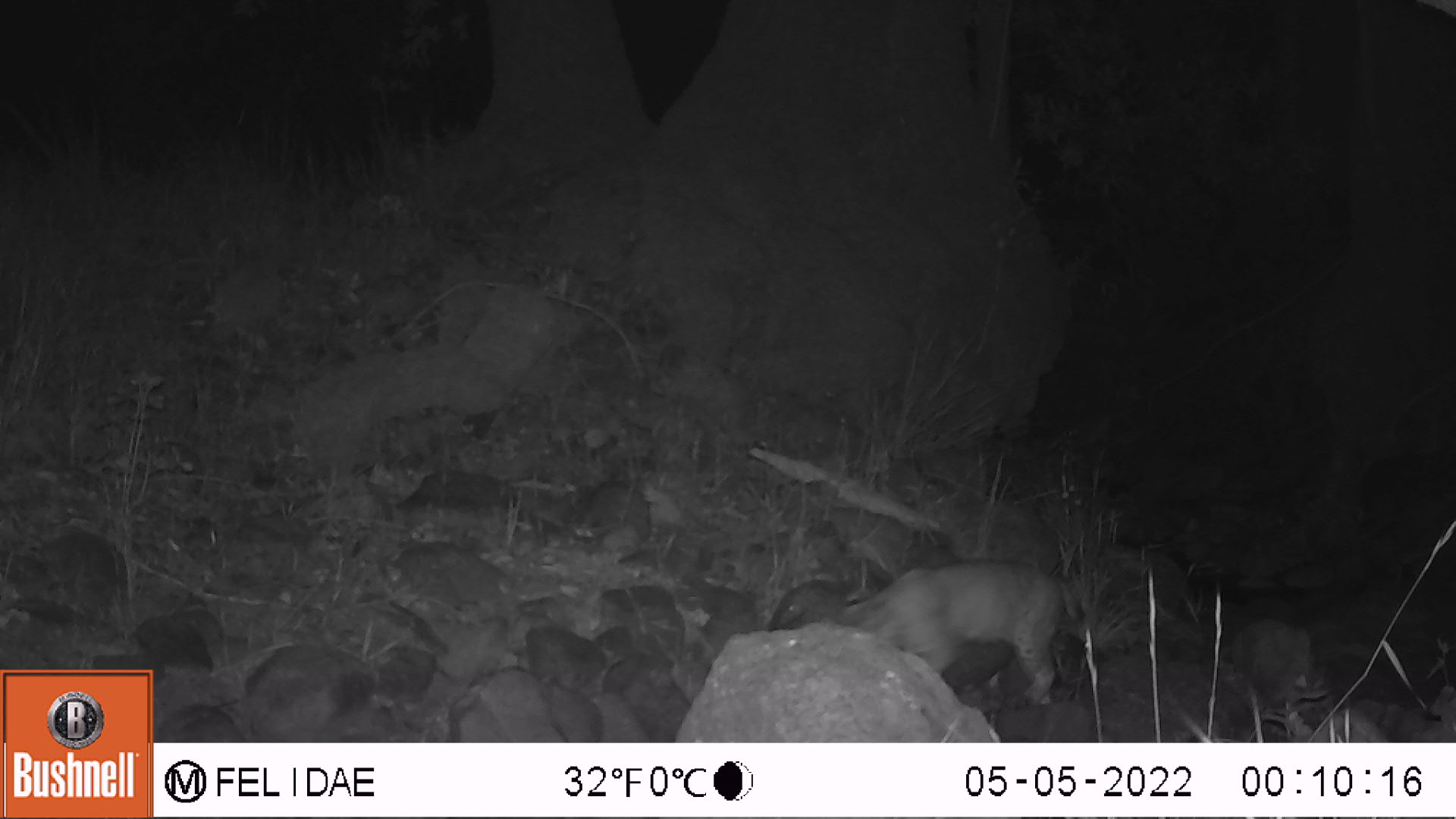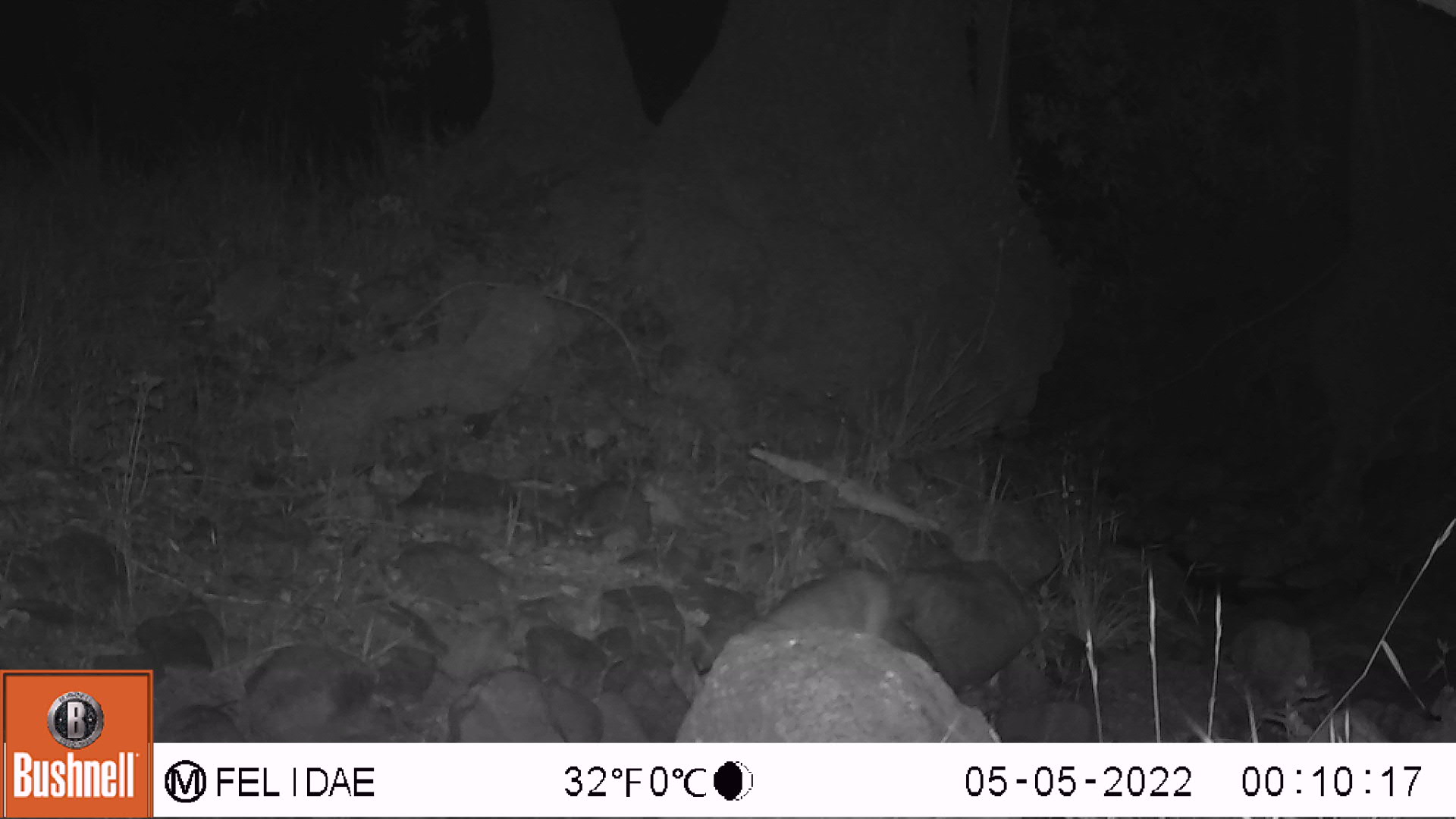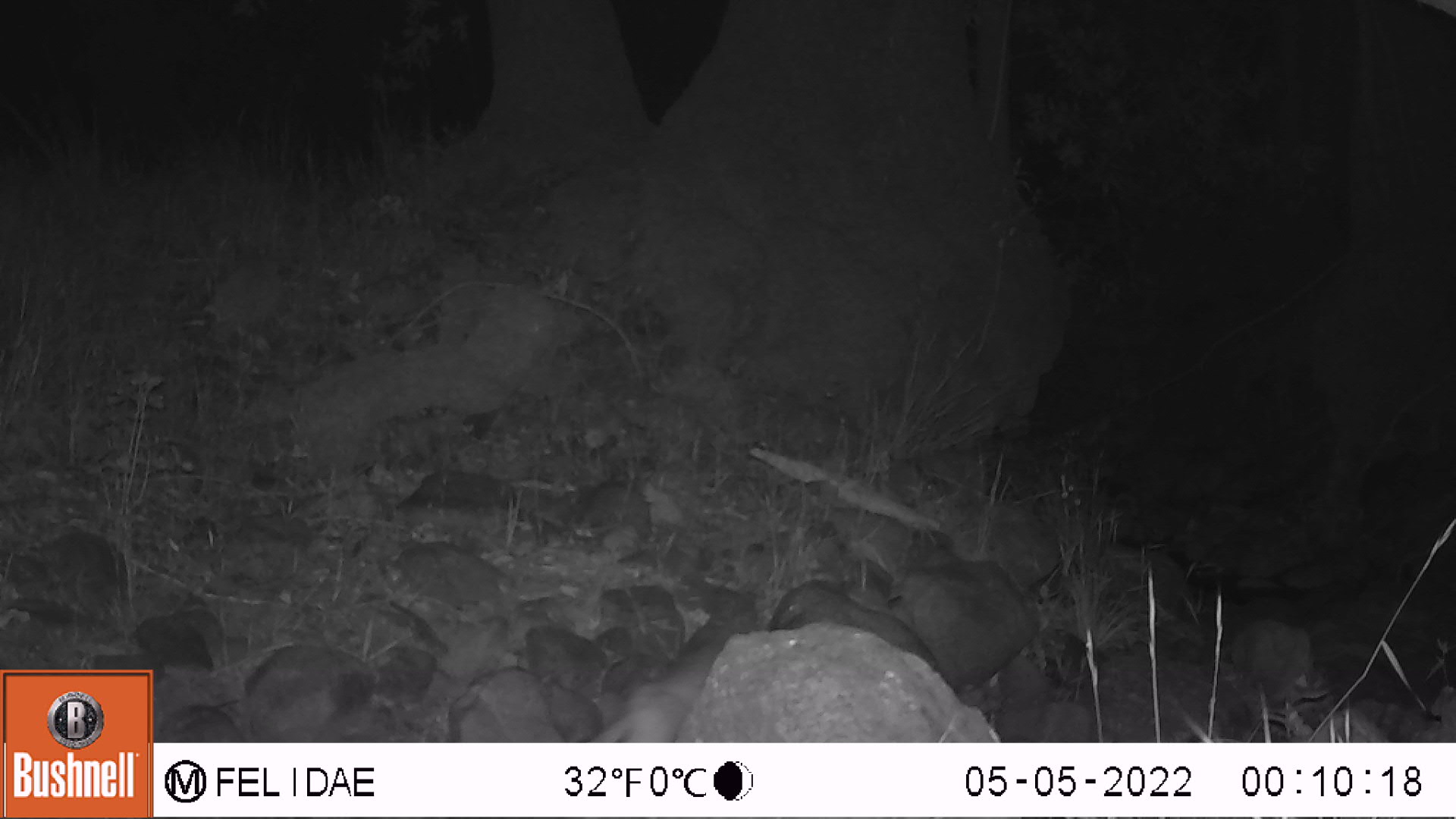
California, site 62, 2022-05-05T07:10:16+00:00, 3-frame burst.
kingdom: Animalia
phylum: Chordata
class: Mammalia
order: Carnivora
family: Felidae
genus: Lynx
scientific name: Lynx rufus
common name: bobcat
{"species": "bobcat (Lynx rufus)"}